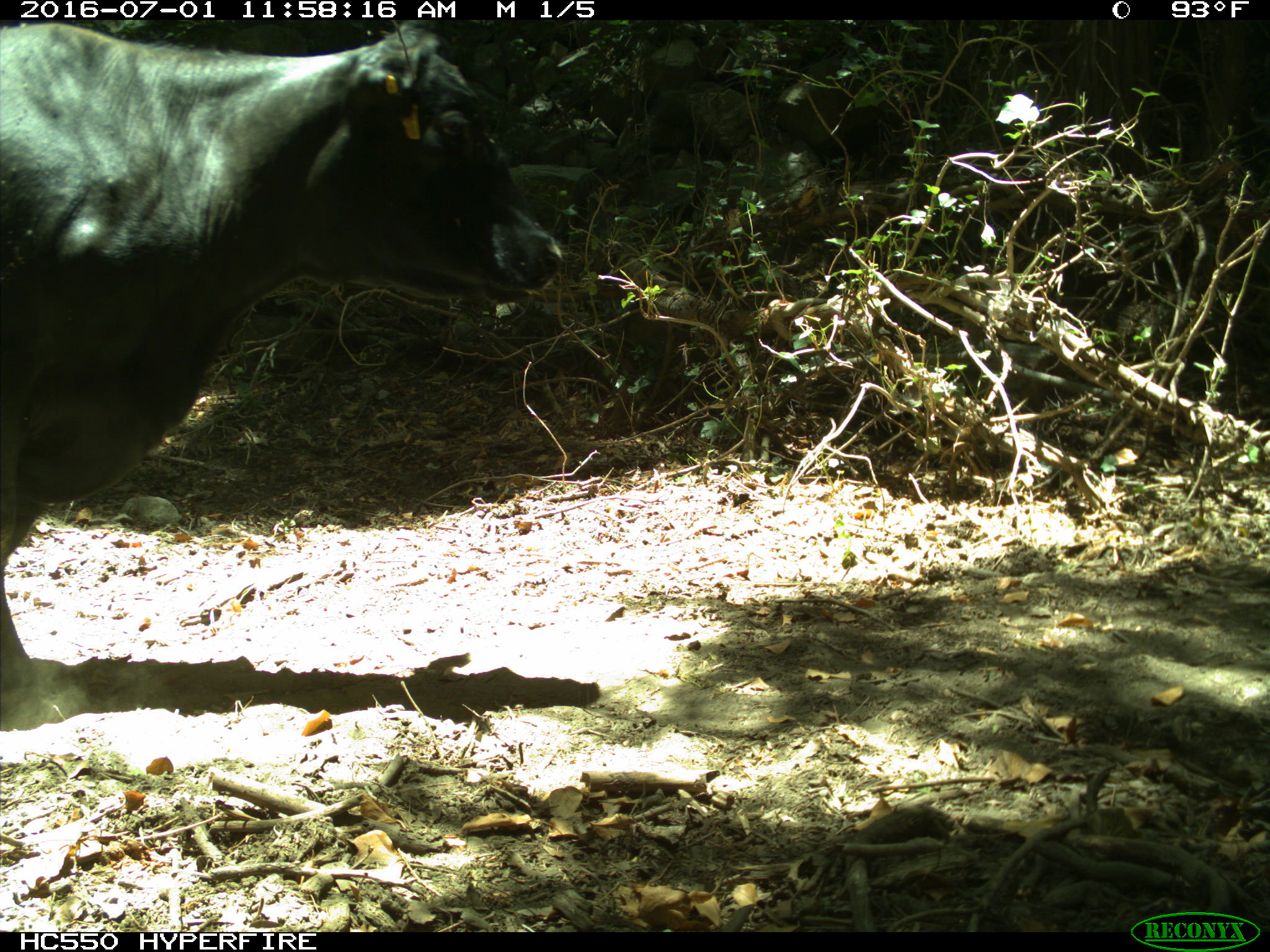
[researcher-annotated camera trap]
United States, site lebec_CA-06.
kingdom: Animalia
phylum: Chordata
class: Mammalia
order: Artiodactyla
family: Bovidae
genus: Bos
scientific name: Bos taurus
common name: domestic cow